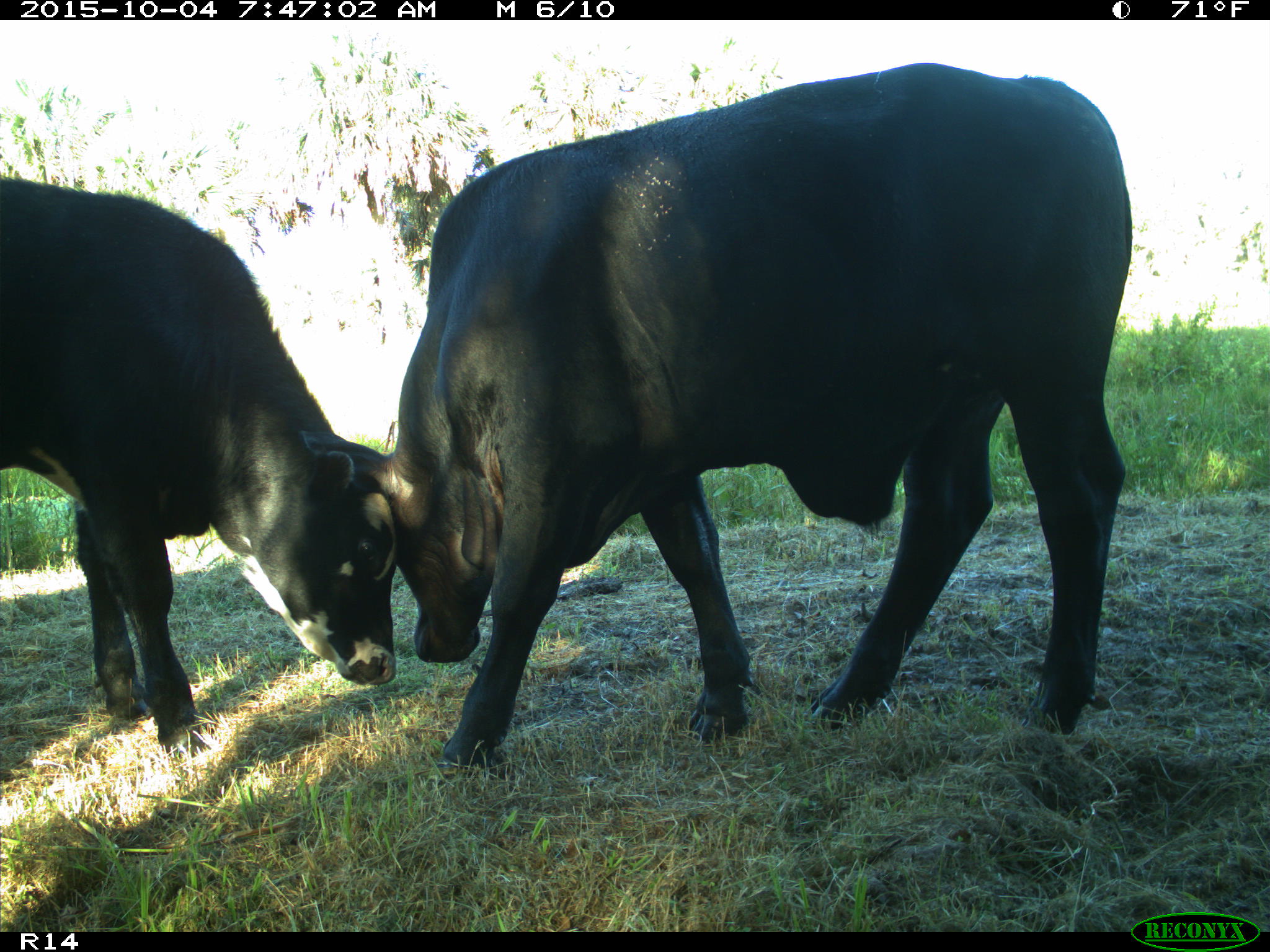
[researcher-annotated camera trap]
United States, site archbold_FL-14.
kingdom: Animalia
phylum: Chordata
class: Mammalia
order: Artiodactyla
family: Bovidae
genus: Bos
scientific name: Bos taurus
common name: domestic cow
Bos taurus (domestic cow).